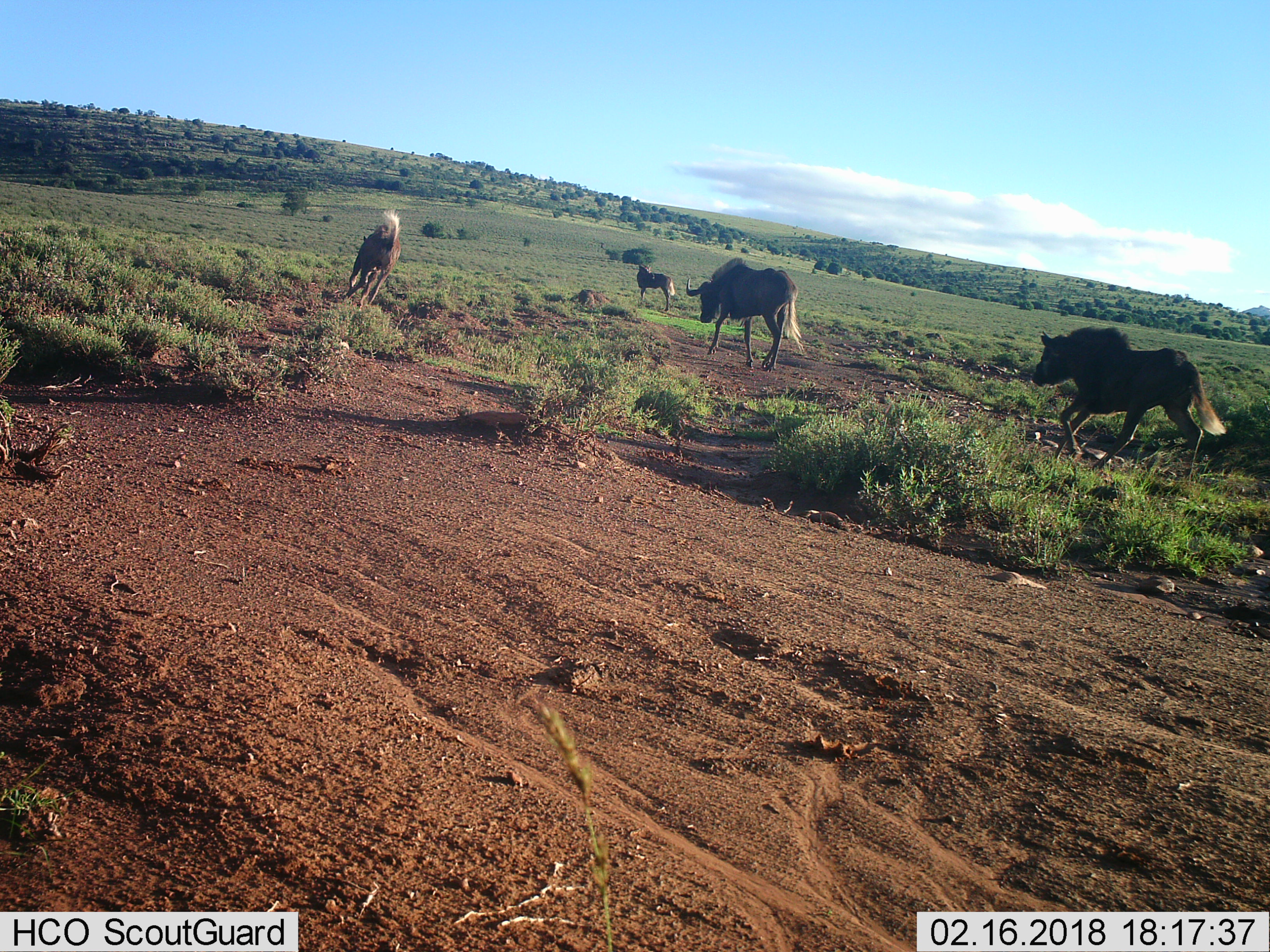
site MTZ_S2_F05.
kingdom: Animalia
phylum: Chordata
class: Mammalia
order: Artiodactyla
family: Bovidae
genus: Connochaetes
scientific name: Connochaetes gnou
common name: black wildebeest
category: wildebeestblack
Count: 4.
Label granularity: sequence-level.